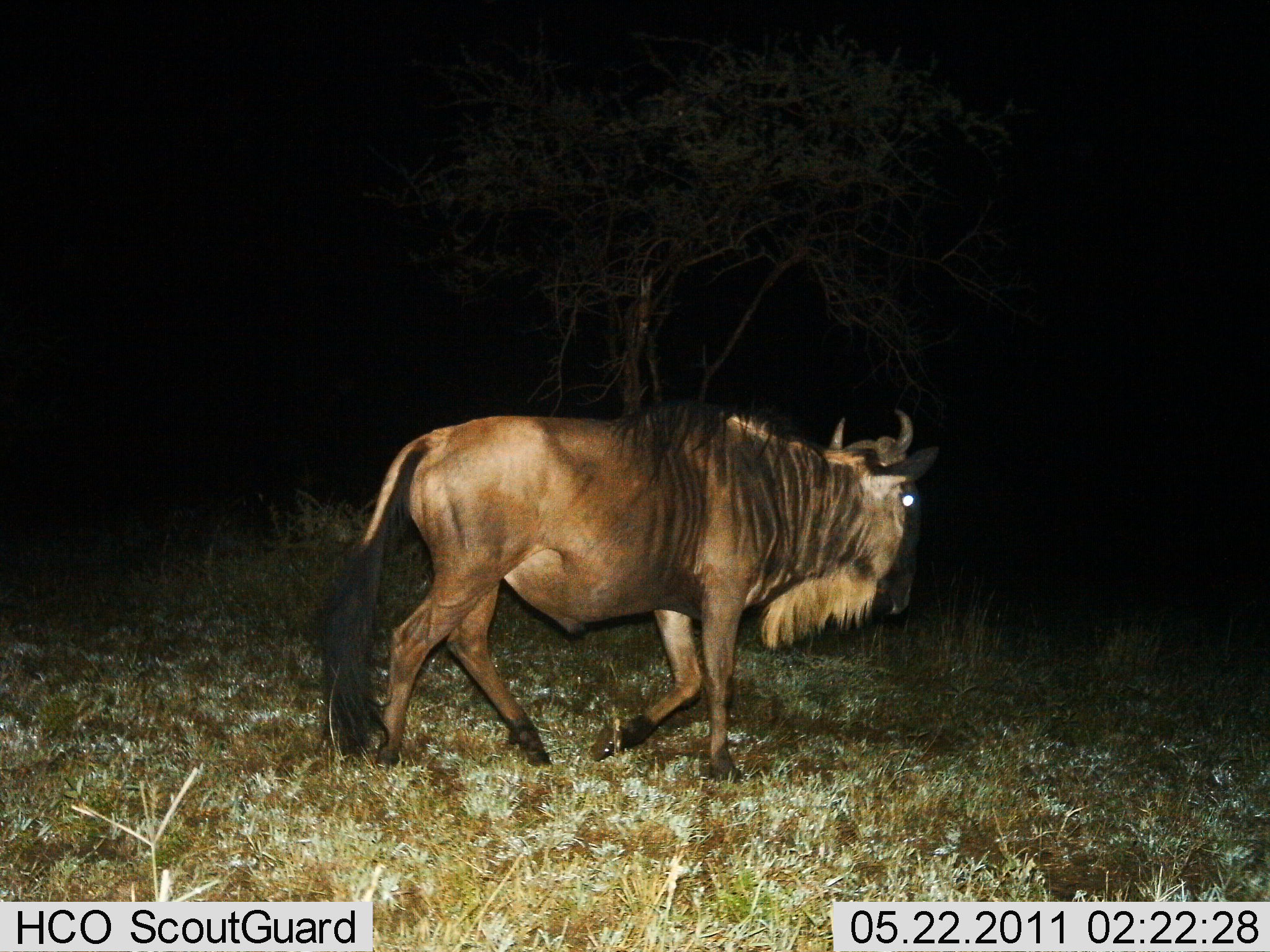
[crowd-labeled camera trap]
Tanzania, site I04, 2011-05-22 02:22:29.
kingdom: Animalia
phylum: Chordata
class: Mammalia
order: Artiodactyla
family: Bovidae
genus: Connochaetes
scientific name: Connochaetes taurinus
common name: blue wildebeest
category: wildebeest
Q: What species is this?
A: Wildebeest (blue wildebeest) (Connochaetes taurinus).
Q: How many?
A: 1.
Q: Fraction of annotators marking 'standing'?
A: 0%.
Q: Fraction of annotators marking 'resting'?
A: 0%.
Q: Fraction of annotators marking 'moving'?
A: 100%.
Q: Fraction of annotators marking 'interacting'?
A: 0%.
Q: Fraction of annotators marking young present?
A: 0%.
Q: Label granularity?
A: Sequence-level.